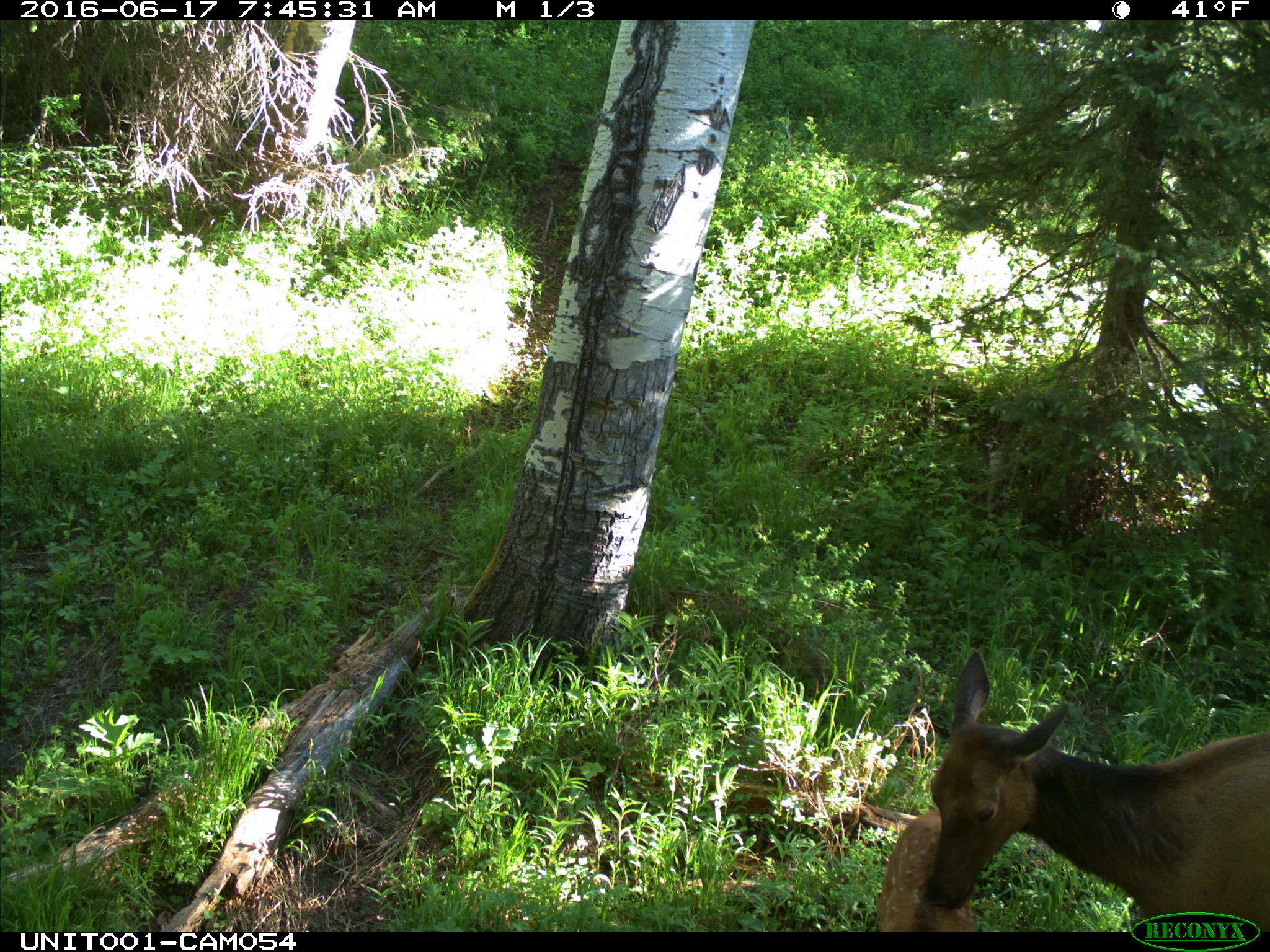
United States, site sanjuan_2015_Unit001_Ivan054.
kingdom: Animalia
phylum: Chordata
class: Mammalia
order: Artiodactyla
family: Cervidae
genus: Cervus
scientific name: Cervus elaphus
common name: red deer